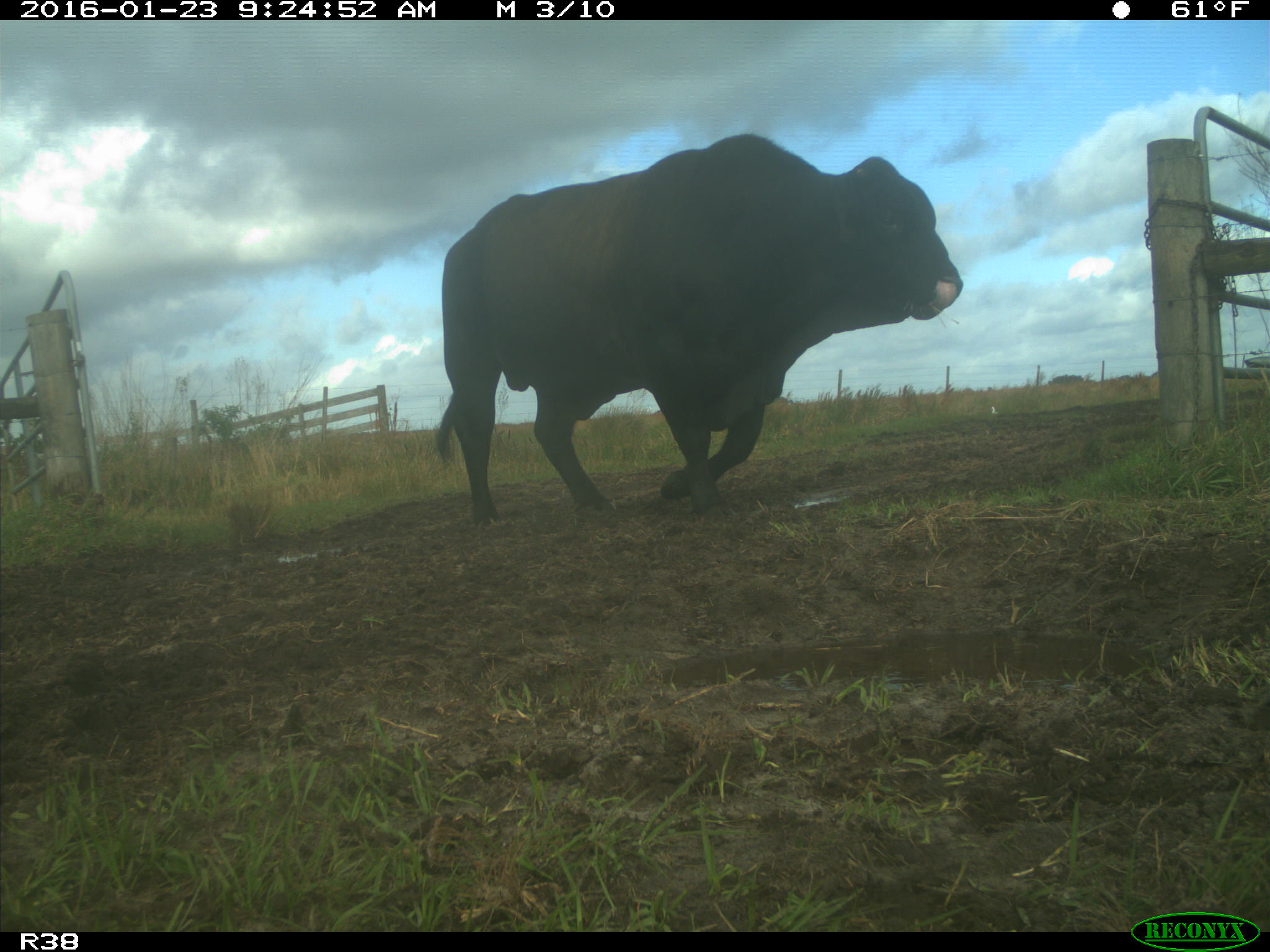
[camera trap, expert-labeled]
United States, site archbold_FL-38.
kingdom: Animalia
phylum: Chordata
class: Mammalia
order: Artiodactyla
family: Bovidae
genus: Bos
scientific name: Bos taurus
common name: domestic cow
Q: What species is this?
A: Bos taurus (domestic cow).